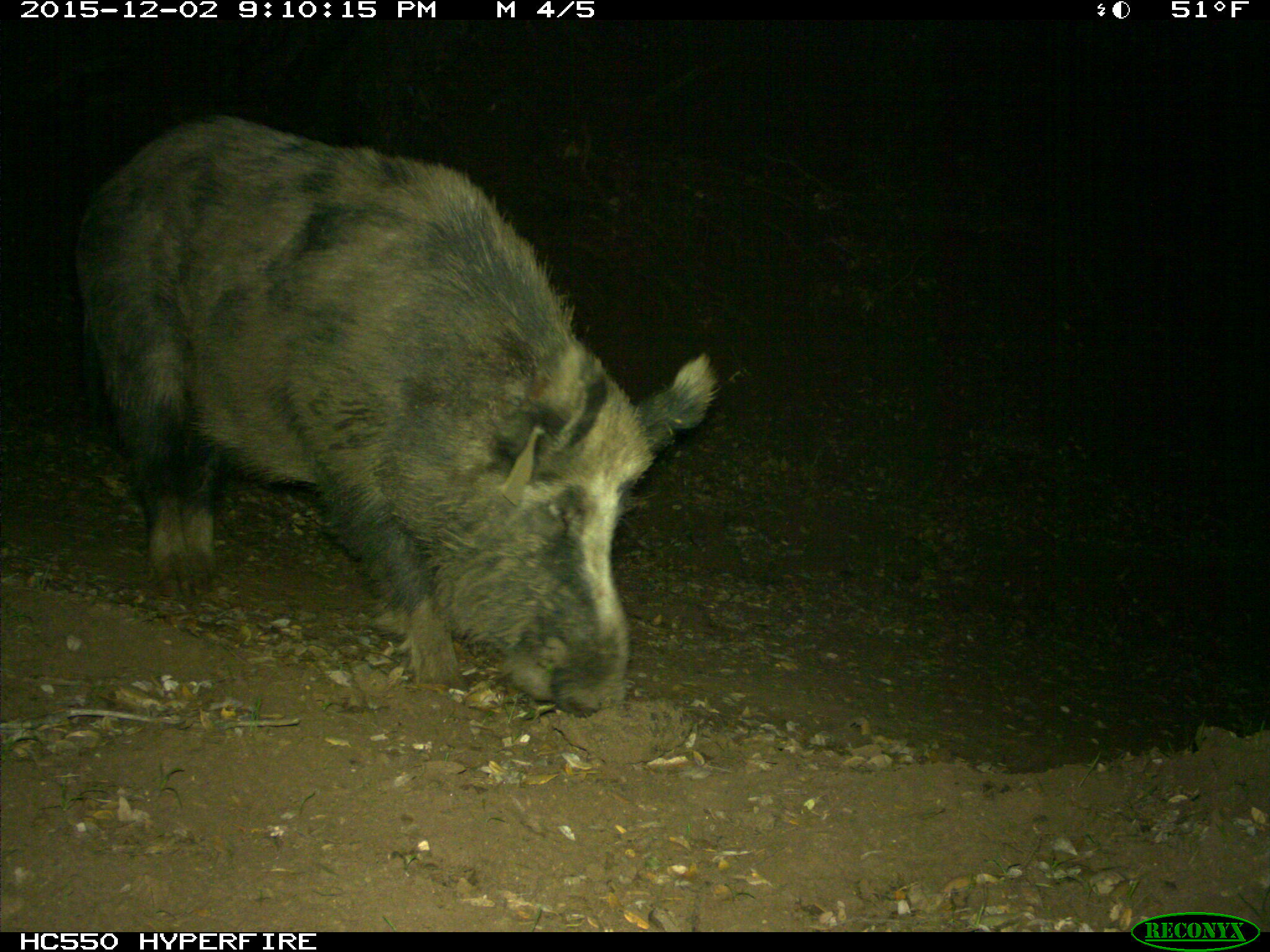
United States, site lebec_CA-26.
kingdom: Animalia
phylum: Chordata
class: Mammalia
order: Artiodactyla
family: Suidae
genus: Sus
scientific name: Sus scrofa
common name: wild boar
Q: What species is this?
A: Sus scrofa (wild boar).